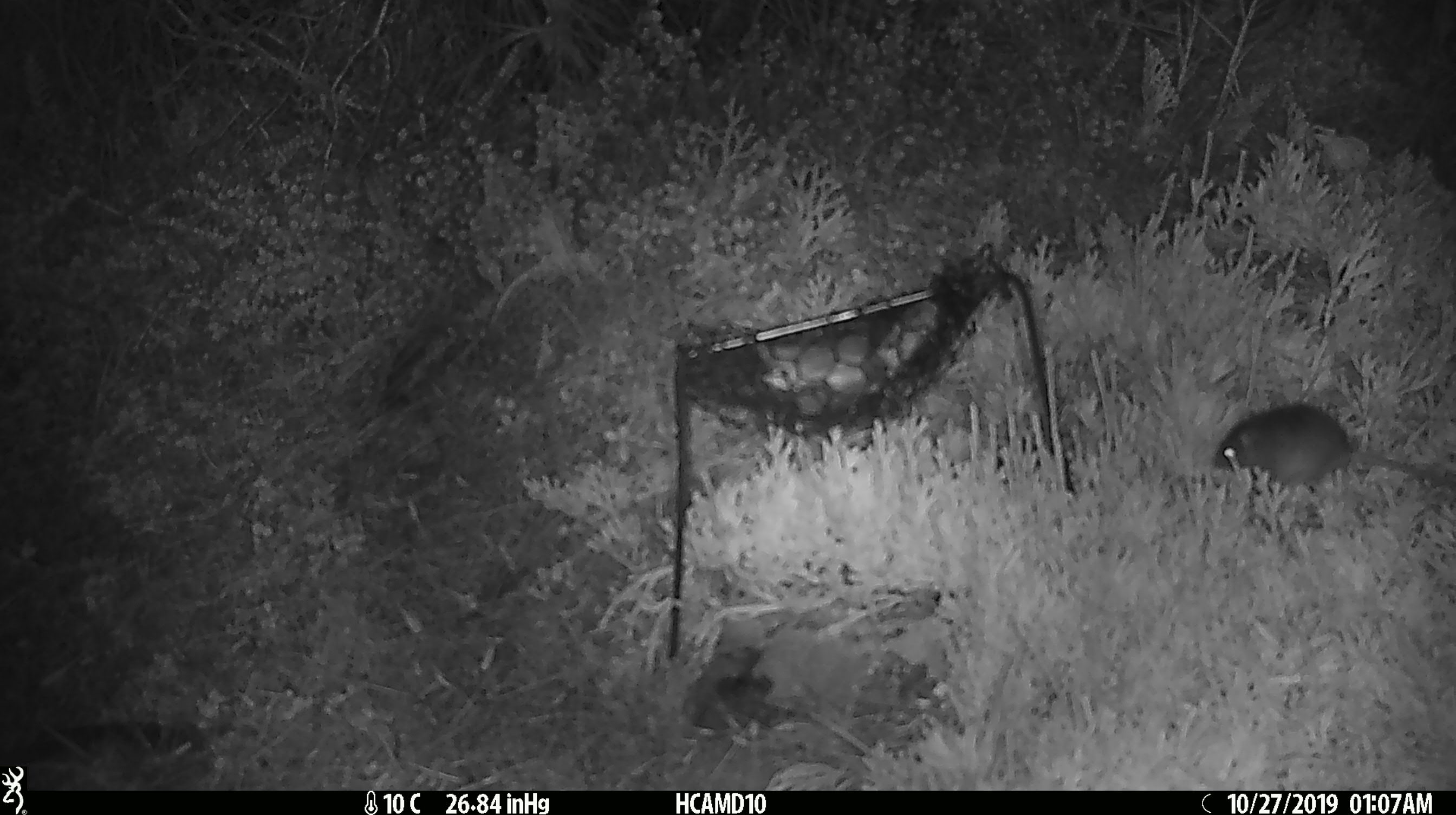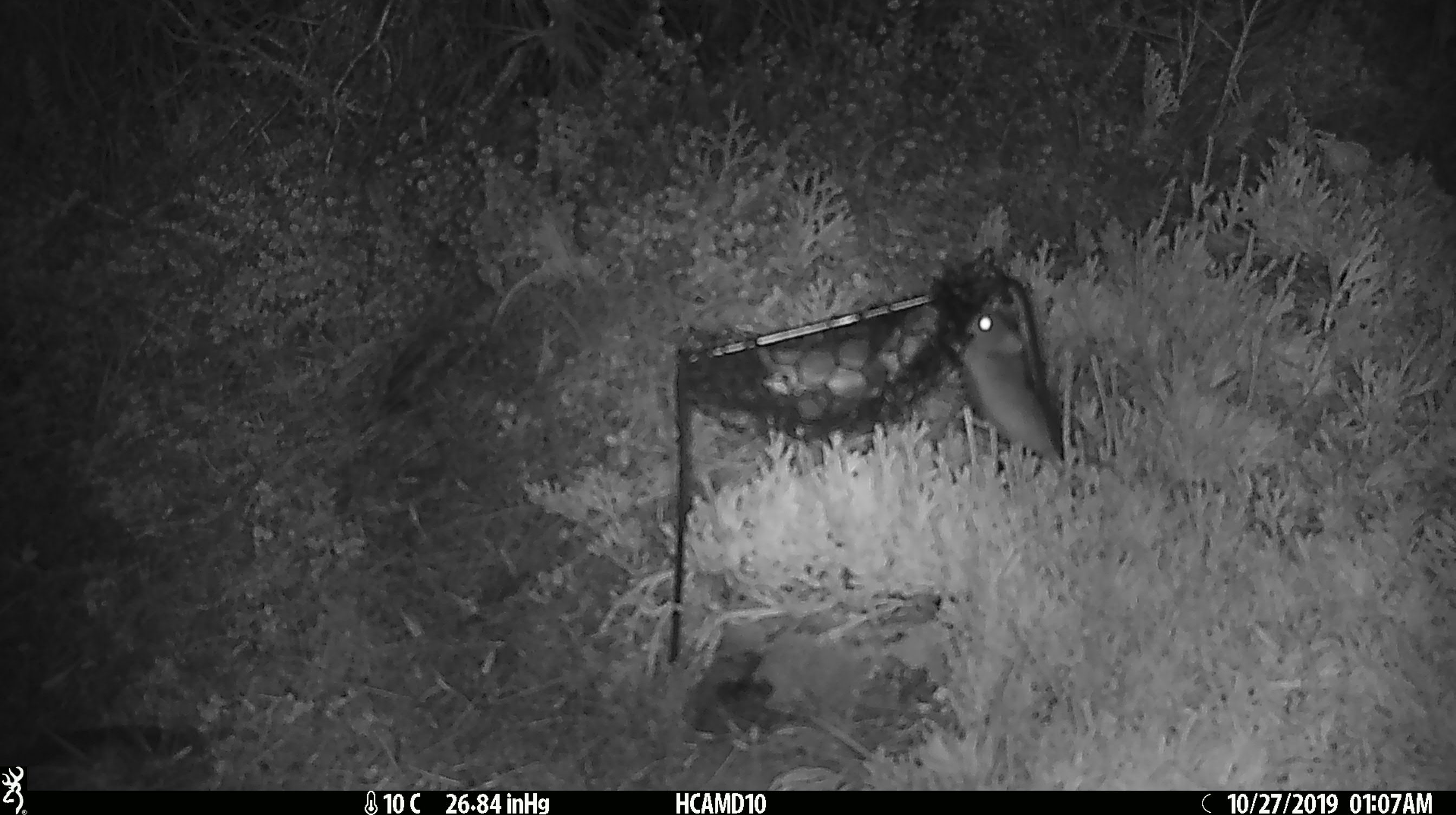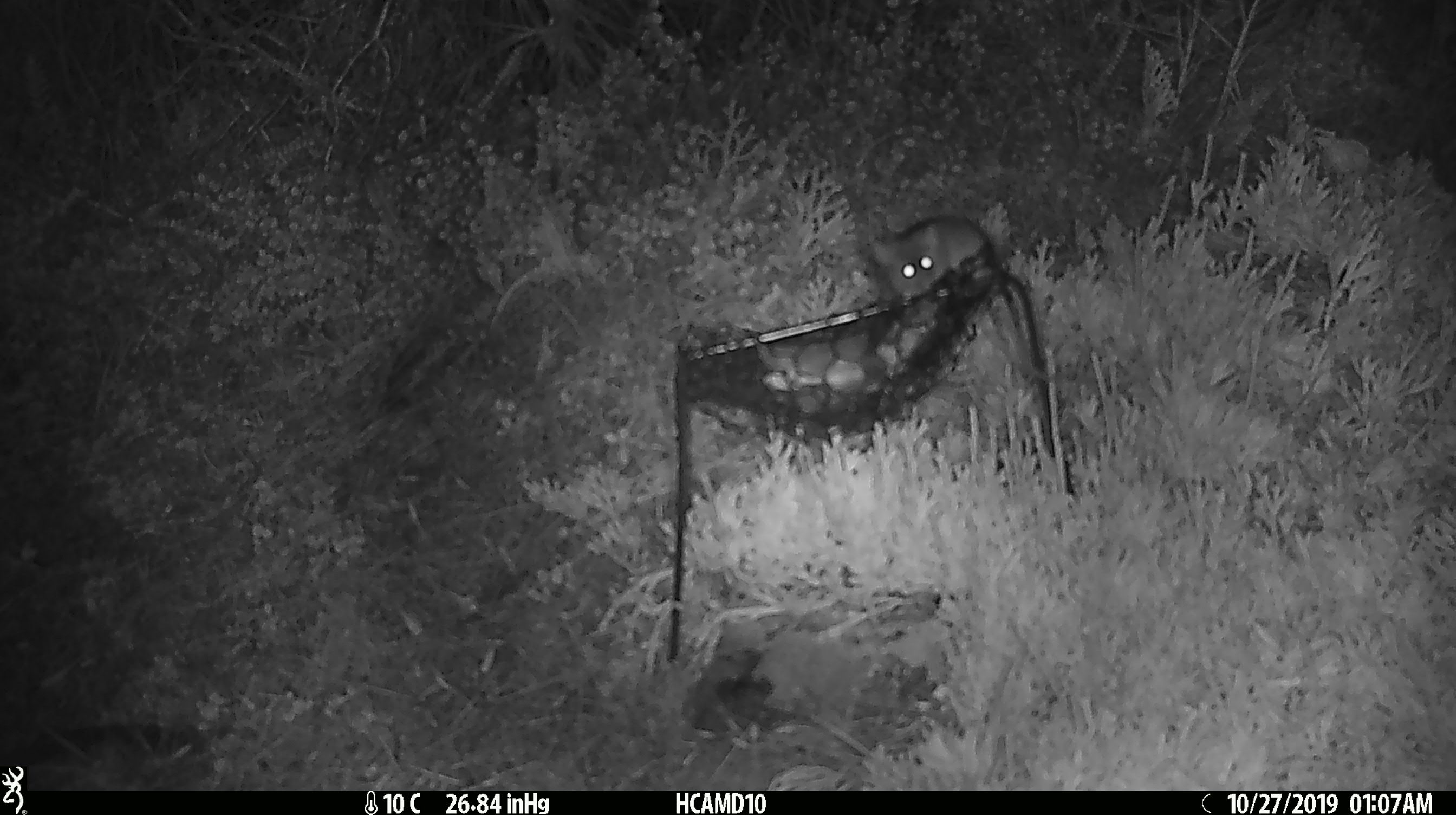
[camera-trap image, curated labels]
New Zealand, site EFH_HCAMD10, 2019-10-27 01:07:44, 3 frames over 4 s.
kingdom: Animalia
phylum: Chordata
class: Mammalia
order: Rodentia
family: Muridae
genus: Mus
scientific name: Mus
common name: mouse